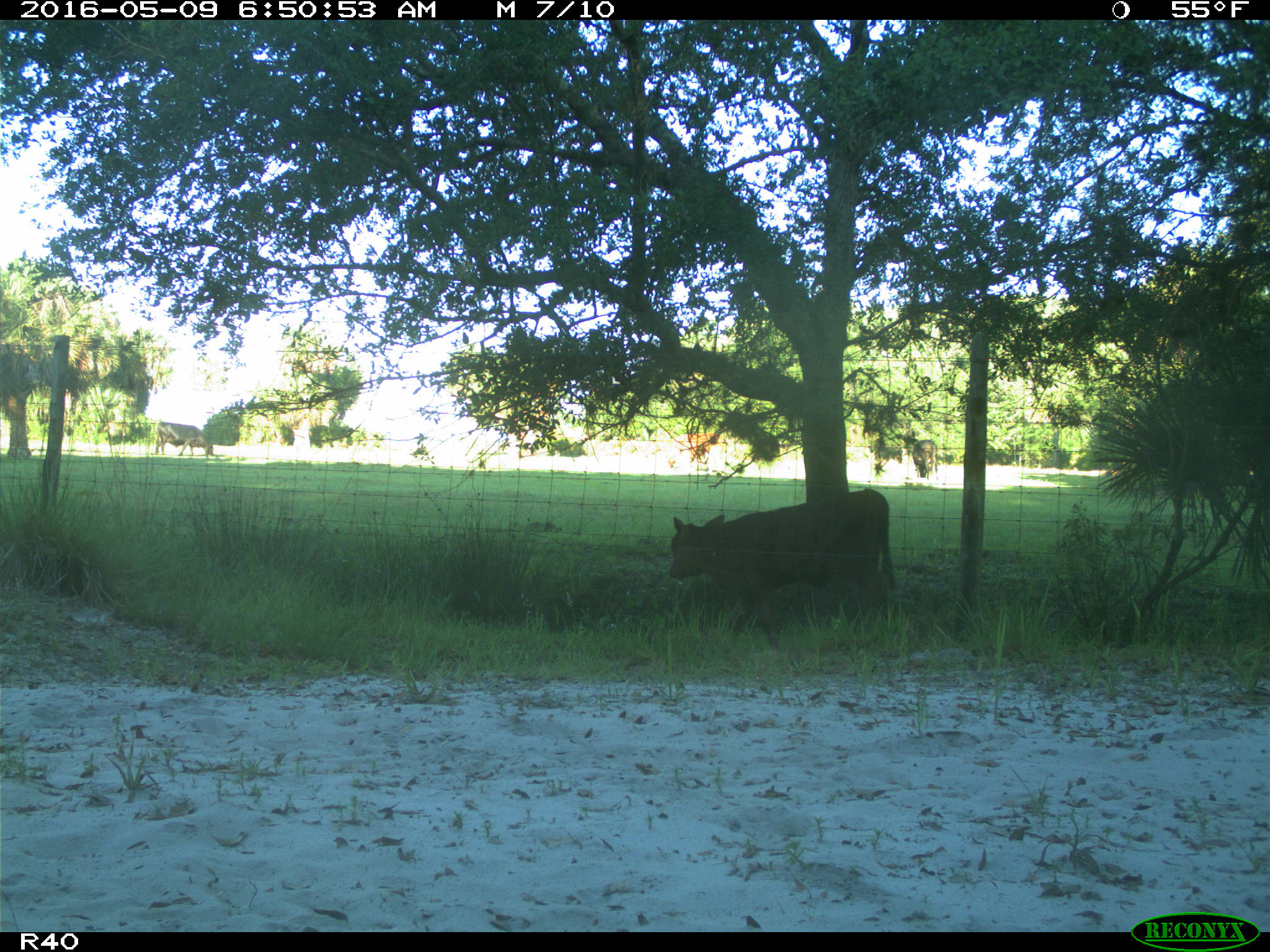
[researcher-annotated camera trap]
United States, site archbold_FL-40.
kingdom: Animalia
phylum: Chordata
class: Mammalia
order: Artiodactyla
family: Bovidae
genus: Bos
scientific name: Bos taurus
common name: domestic cow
Bos taurus (domestic cow).